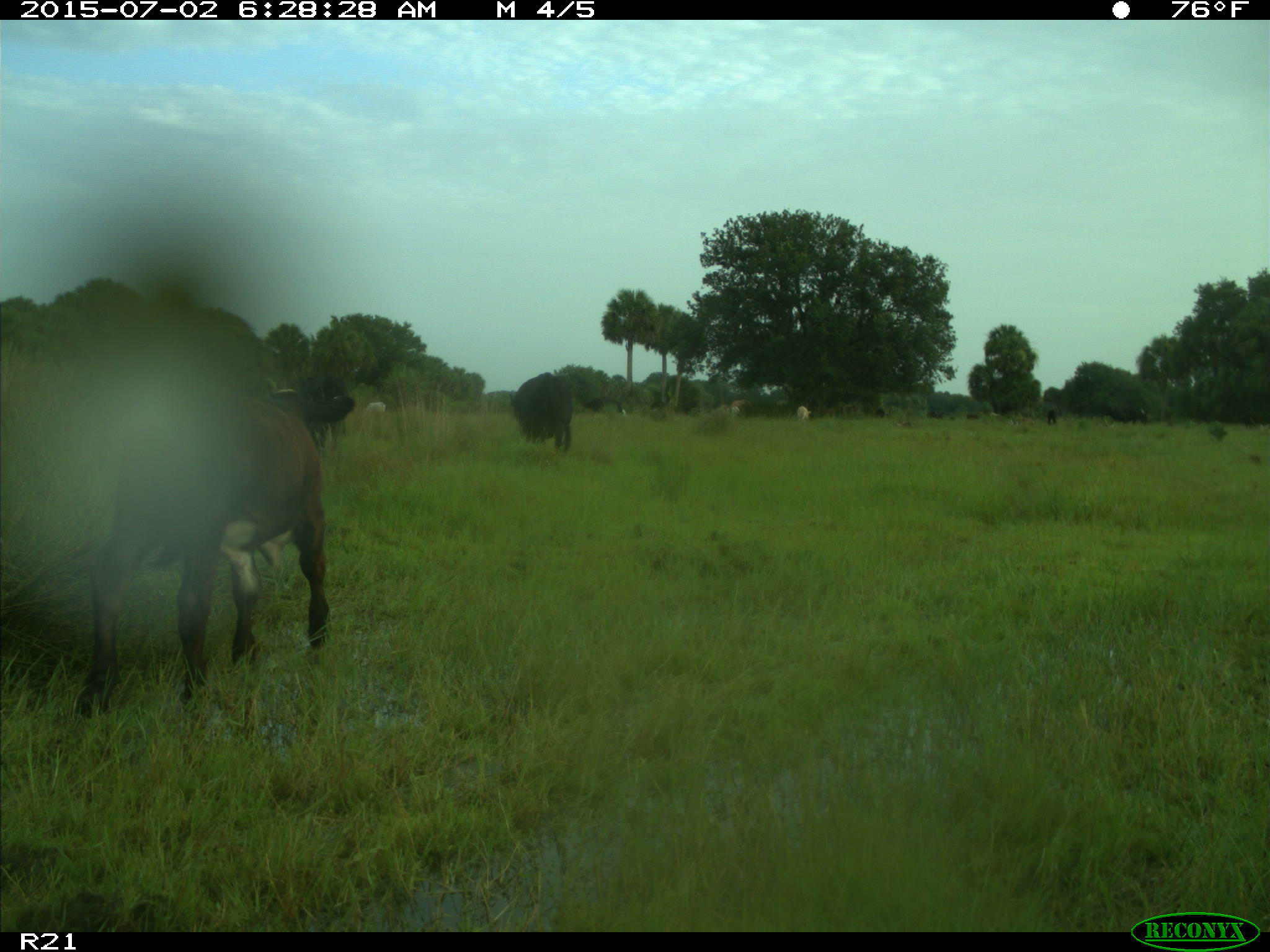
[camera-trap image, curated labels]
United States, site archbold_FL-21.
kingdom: Animalia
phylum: Chordata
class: Mammalia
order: Artiodactyla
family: Bovidae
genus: Bos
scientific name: Bos taurus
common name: domestic cow